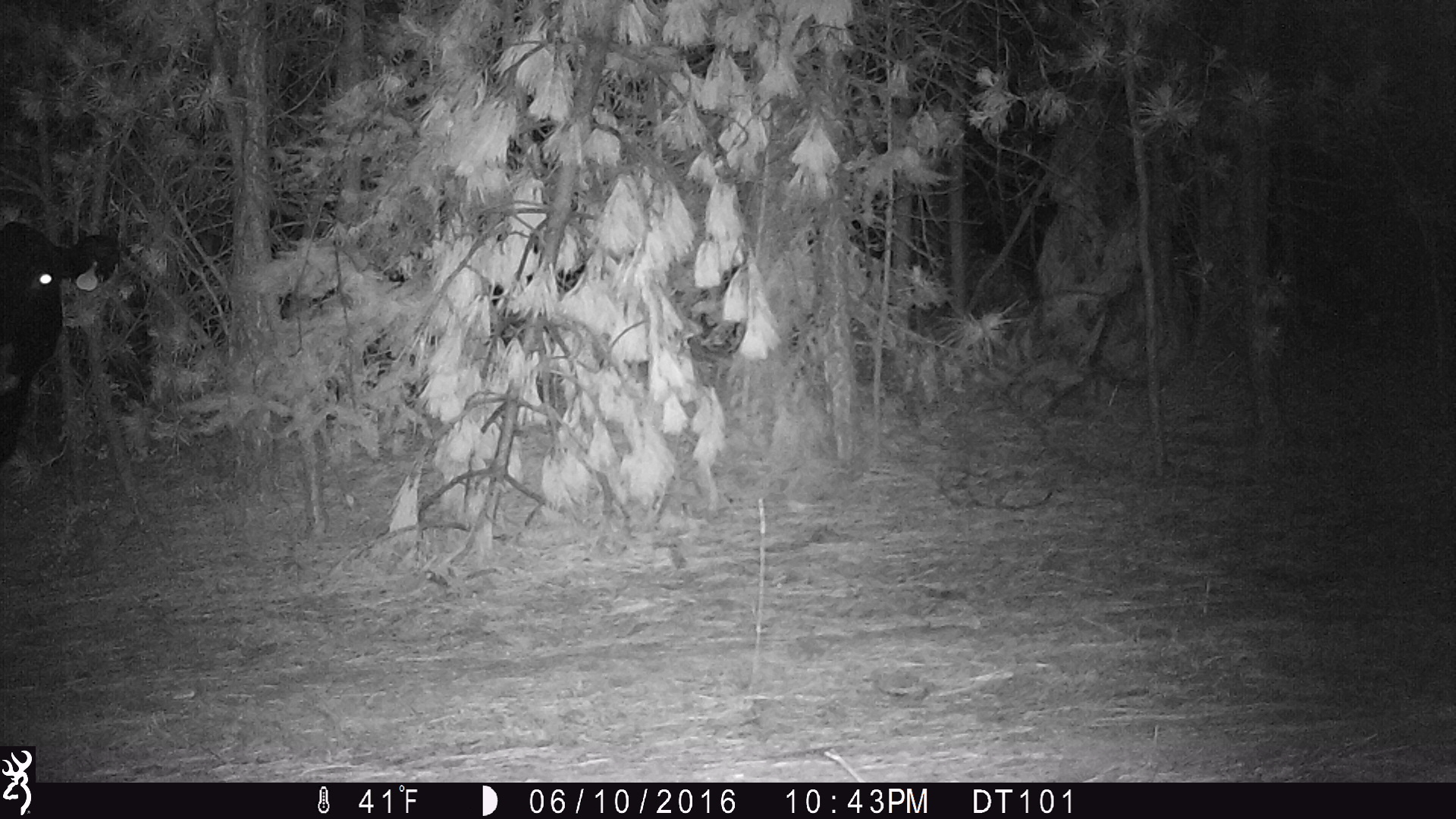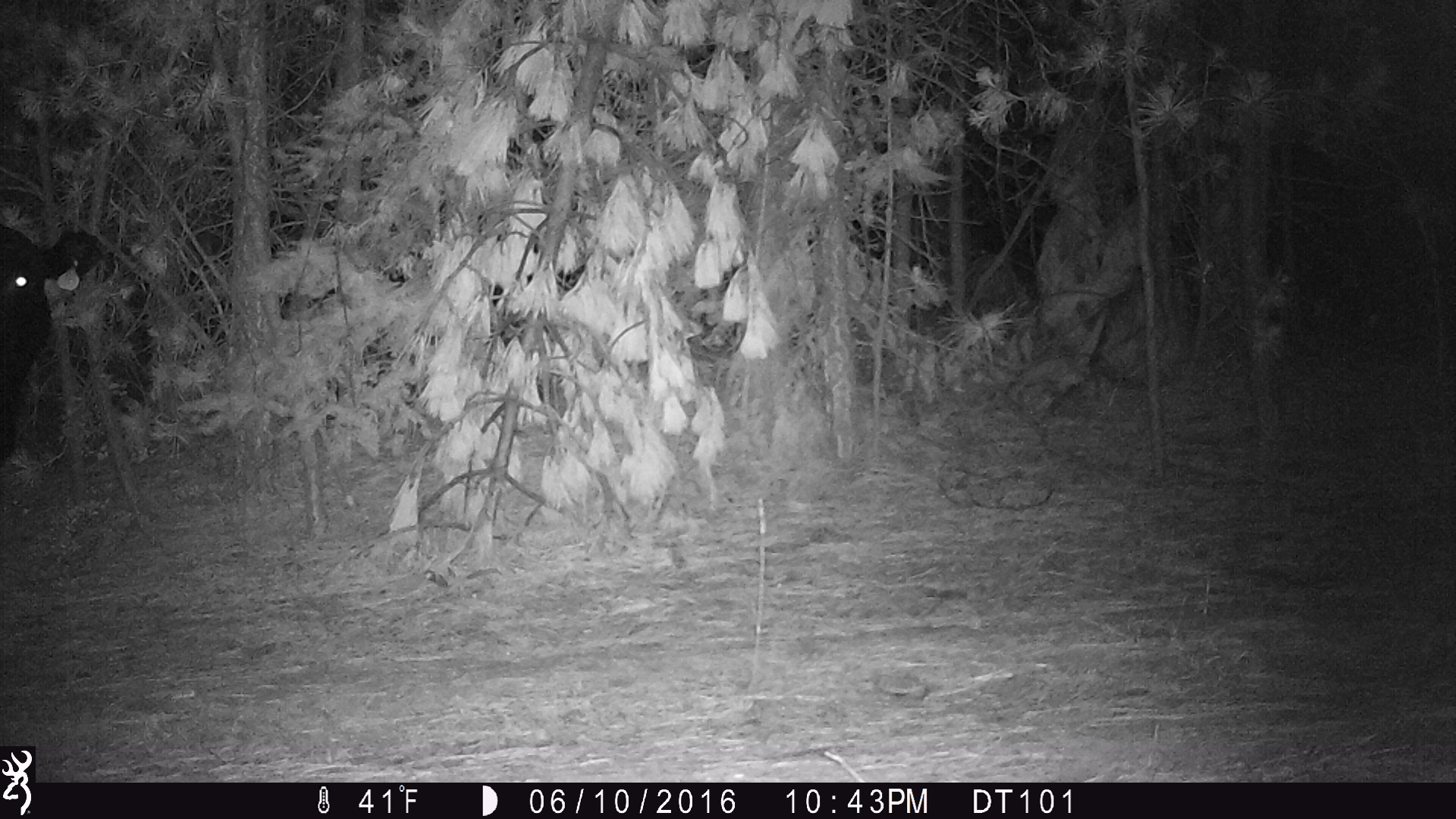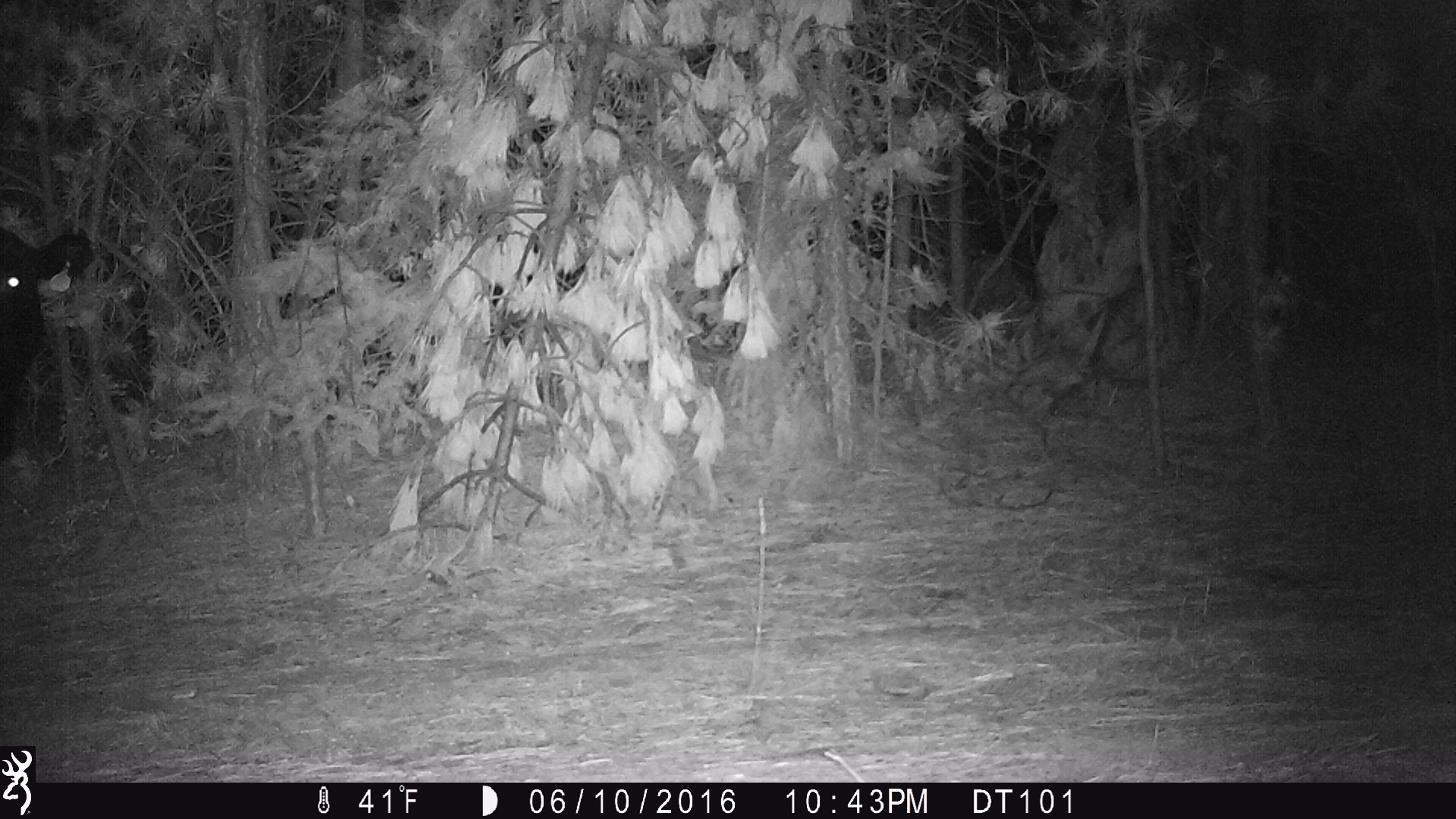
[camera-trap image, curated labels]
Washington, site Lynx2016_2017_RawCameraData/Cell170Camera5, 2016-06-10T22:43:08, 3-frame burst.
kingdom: Animalia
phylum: Chordata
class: Mammalia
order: Artiodactyla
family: Bovidae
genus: Bos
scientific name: Bos taurus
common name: domestic cattle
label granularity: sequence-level